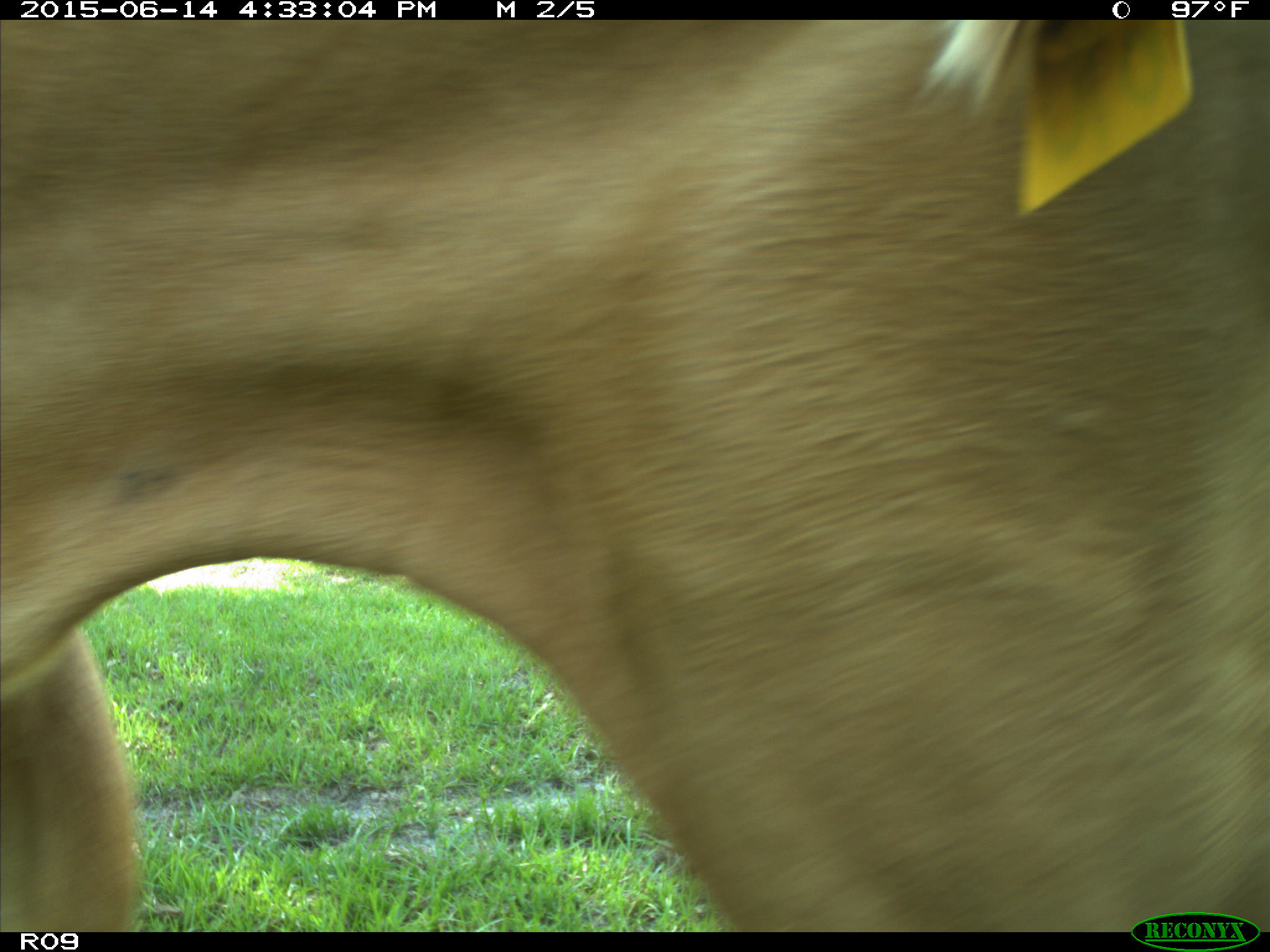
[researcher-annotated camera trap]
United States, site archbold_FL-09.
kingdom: Animalia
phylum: Chordata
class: Mammalia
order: Artiodactyla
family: Bovidae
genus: Bos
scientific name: Bos taurus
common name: domestic cow